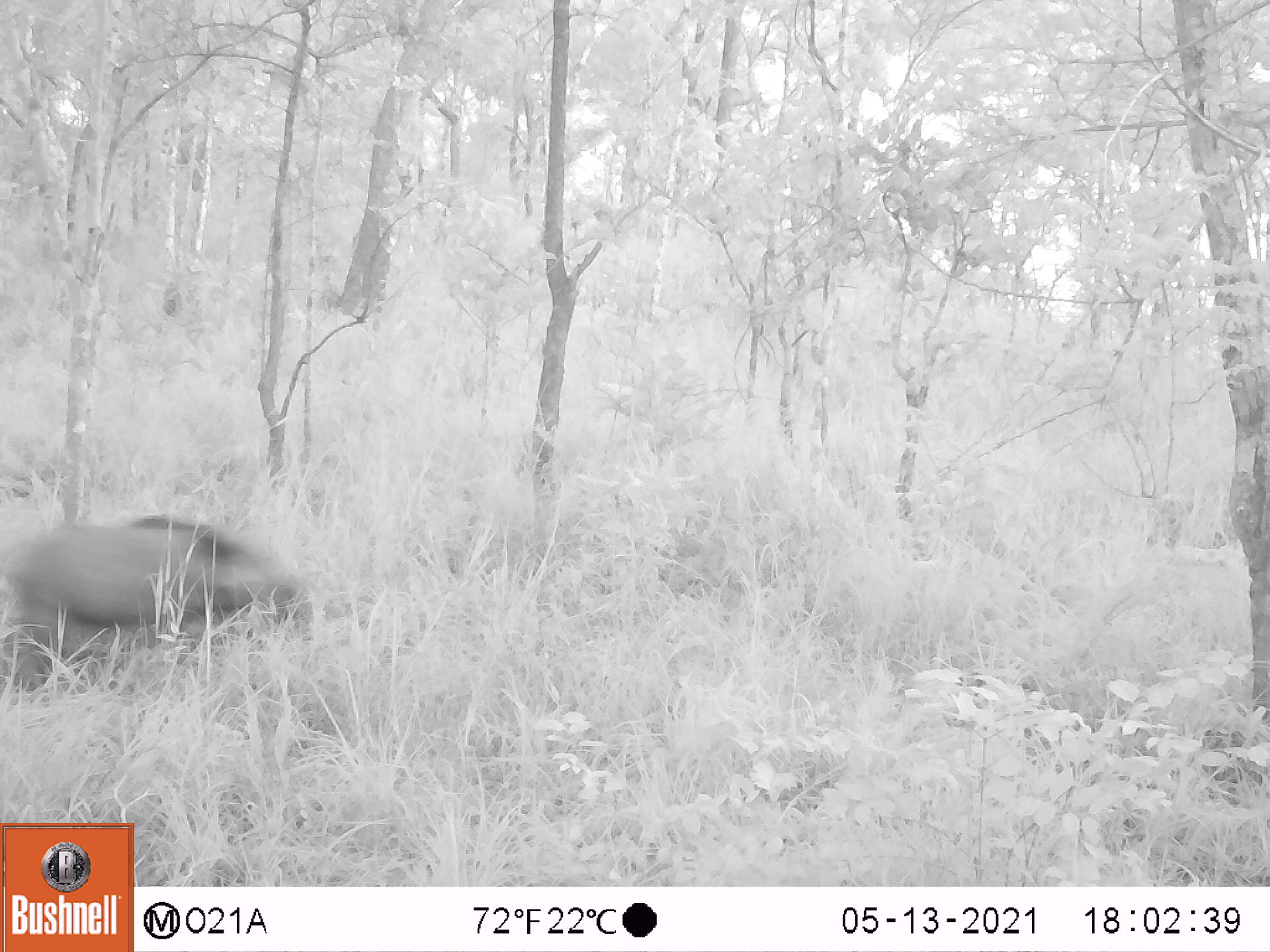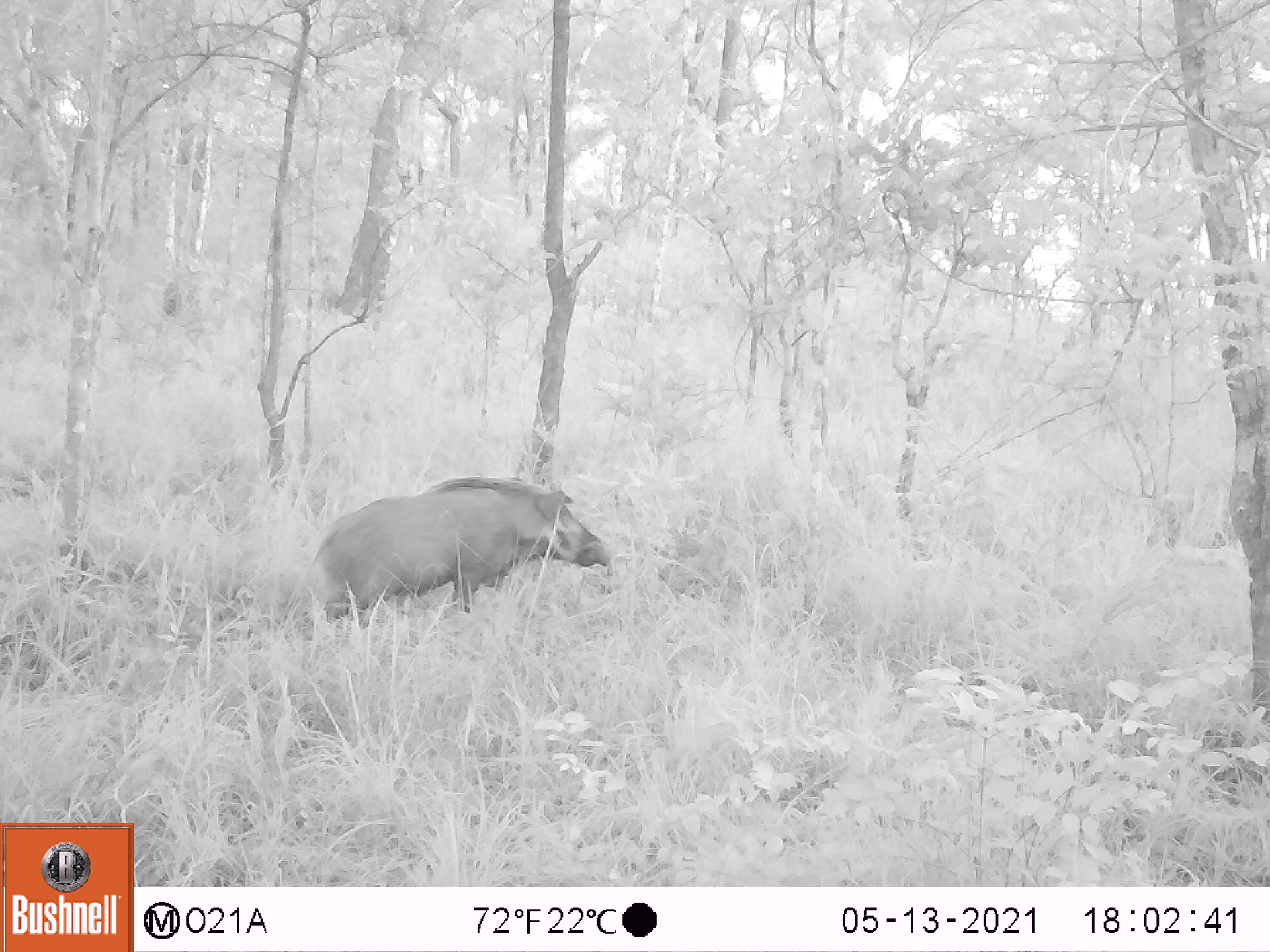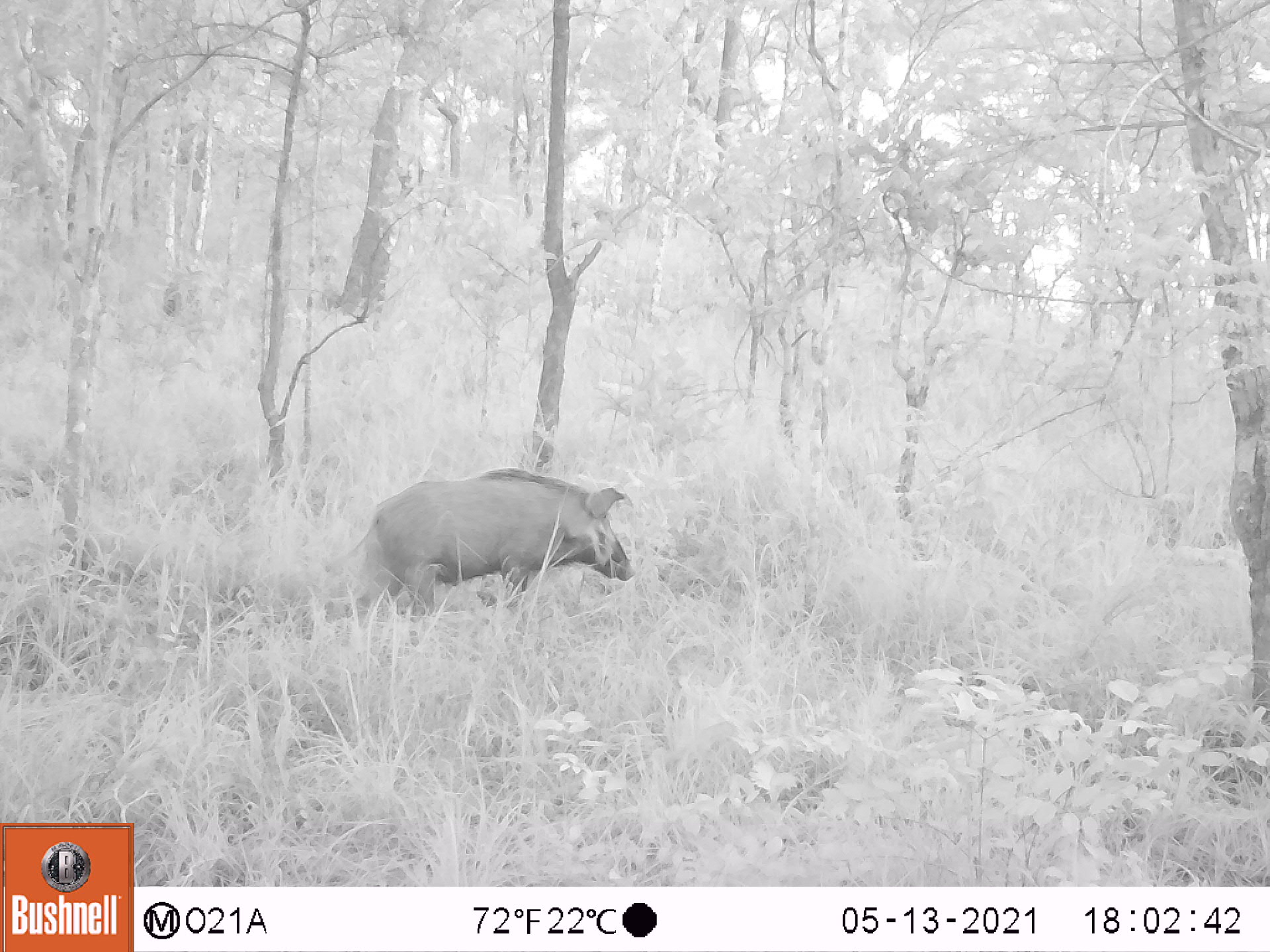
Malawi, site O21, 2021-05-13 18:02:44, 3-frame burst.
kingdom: Animalia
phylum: Chordata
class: Mammalia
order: Artiodactyla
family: Suidae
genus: Potamochoerus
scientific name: Potamochoerus larvatus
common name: bushpig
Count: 1.